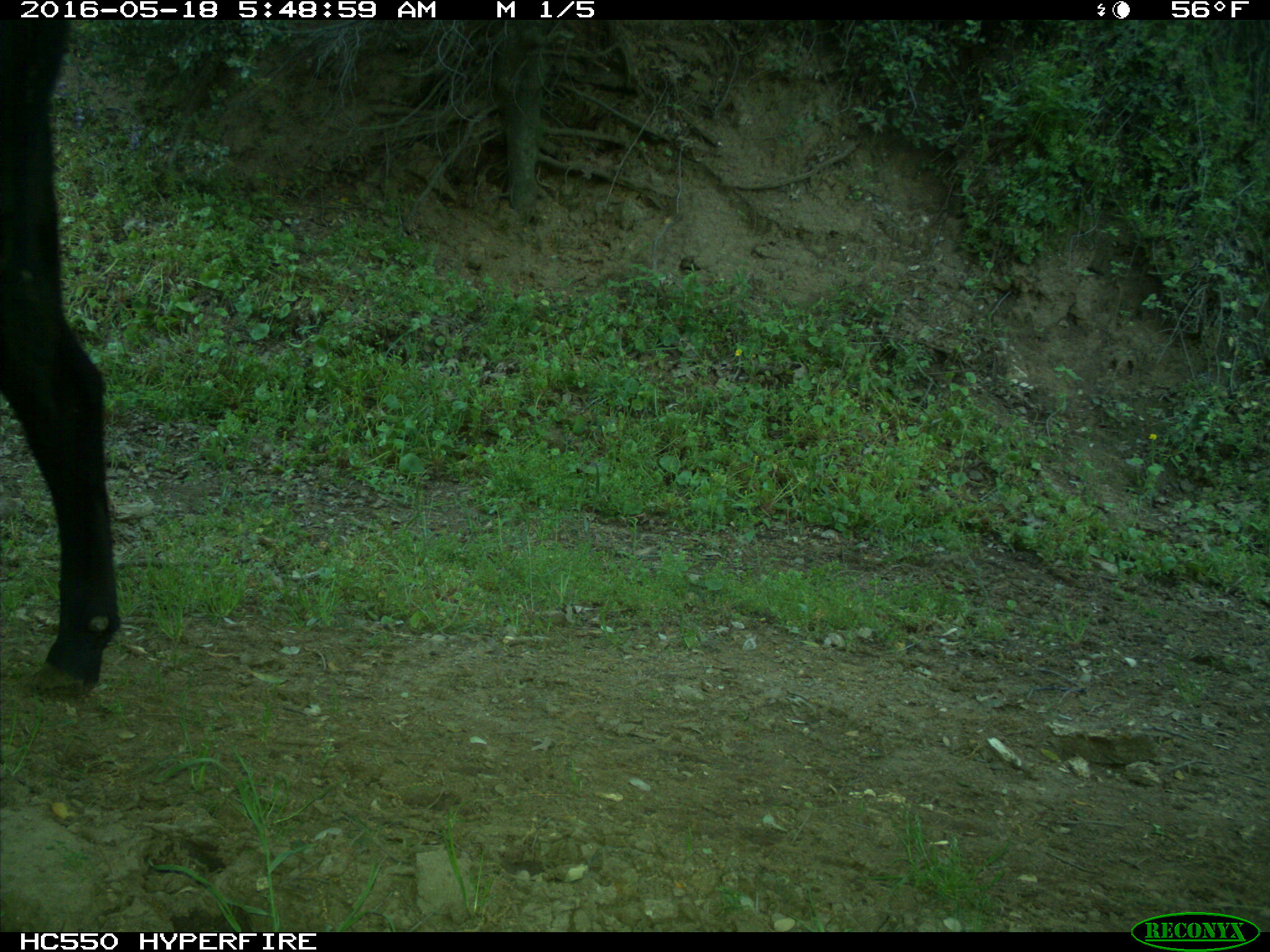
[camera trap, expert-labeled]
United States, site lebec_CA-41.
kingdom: Animalia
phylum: Chordata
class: Mammalia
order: Artiodactyla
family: Bovidae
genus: Bos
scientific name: Bos taurus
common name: domestic cow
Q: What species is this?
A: Bos taurus (domestic cow).